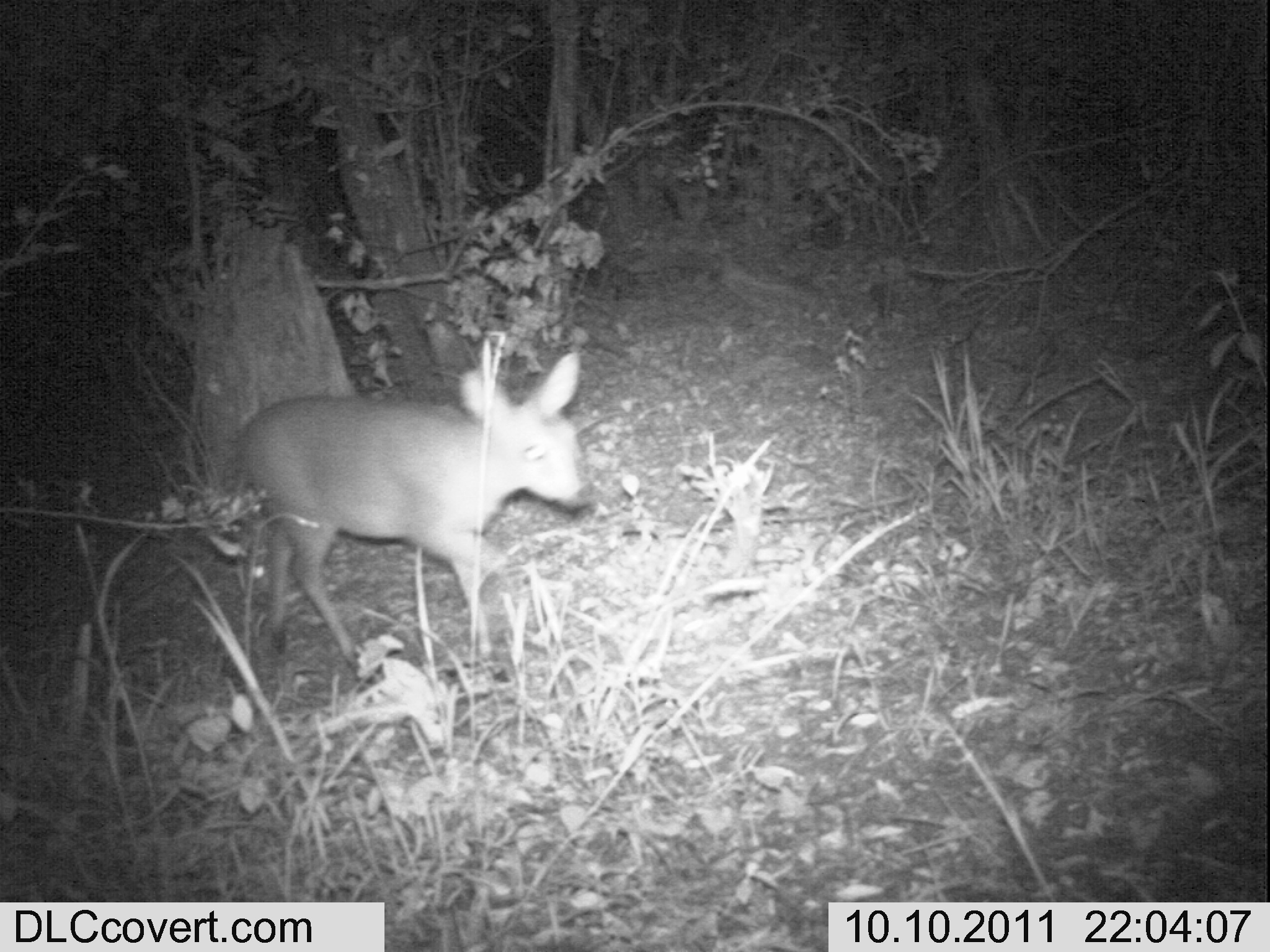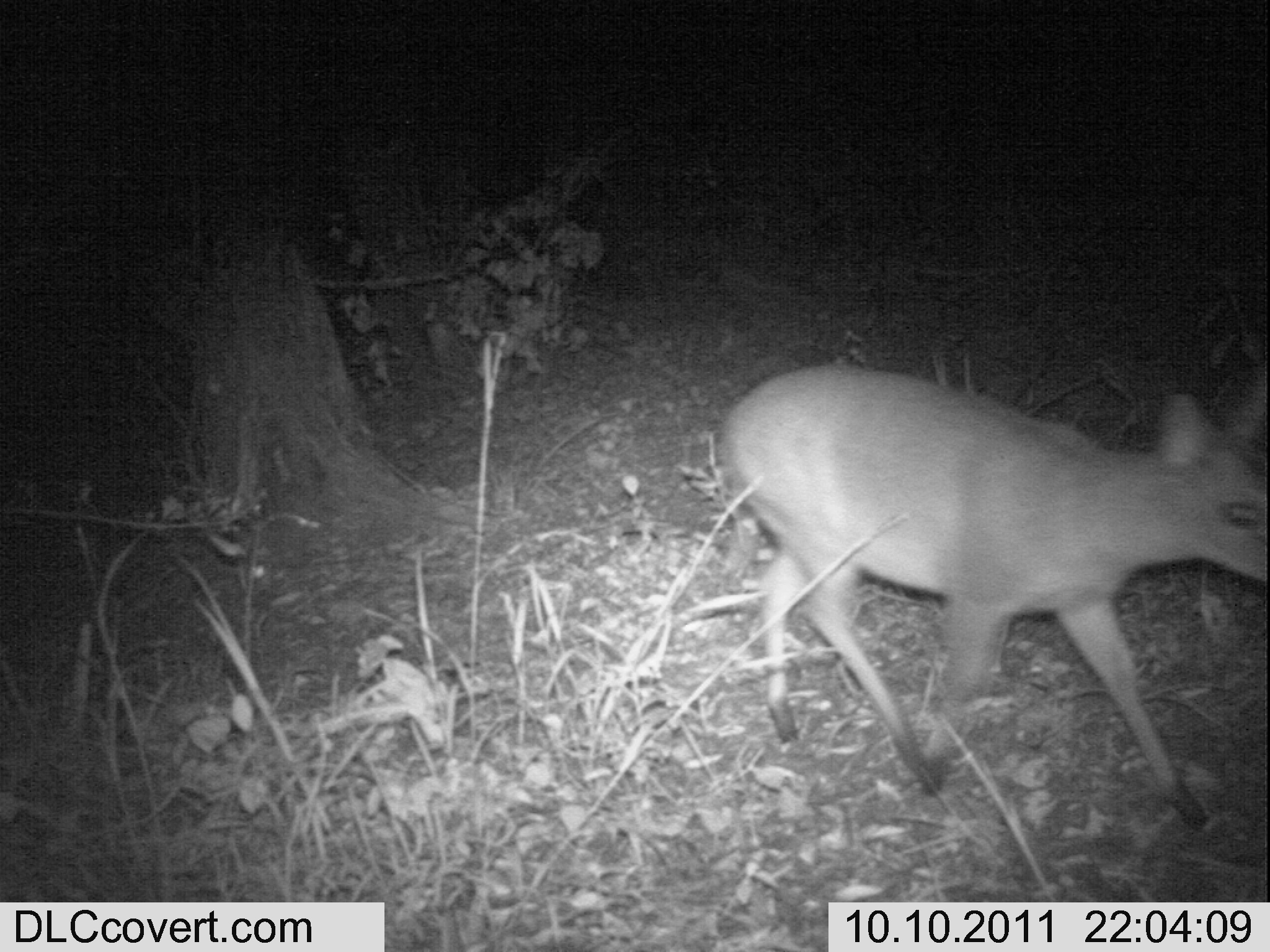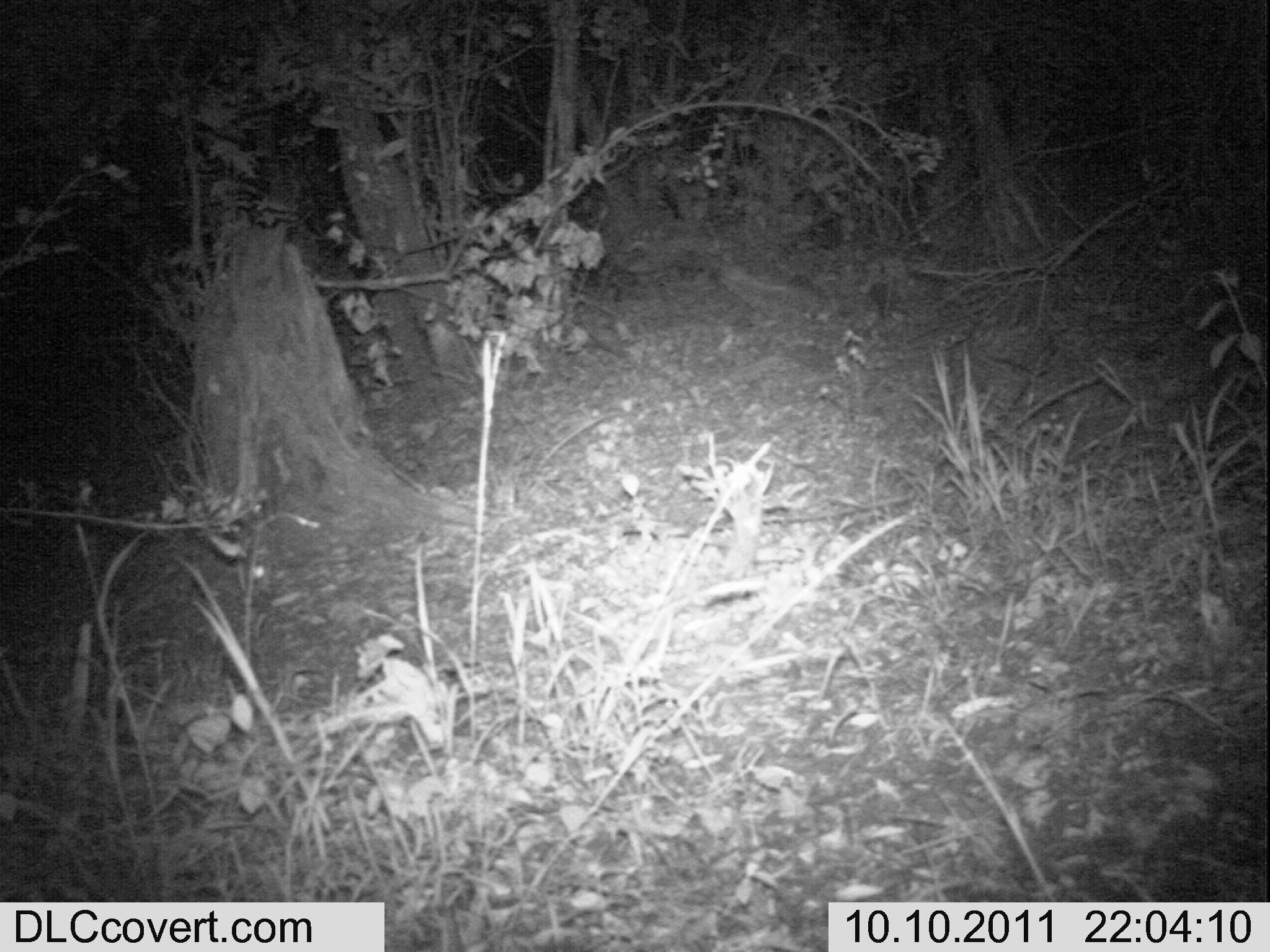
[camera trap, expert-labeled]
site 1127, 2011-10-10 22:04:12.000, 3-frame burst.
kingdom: Animalia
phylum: Chordata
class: Mammalia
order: Artiodactyla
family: Bovidae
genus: Sylvicapra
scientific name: Sylvicapra grimmia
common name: bush duiker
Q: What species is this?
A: Sylvicapra grimmia (bush duiker).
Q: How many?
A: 1.